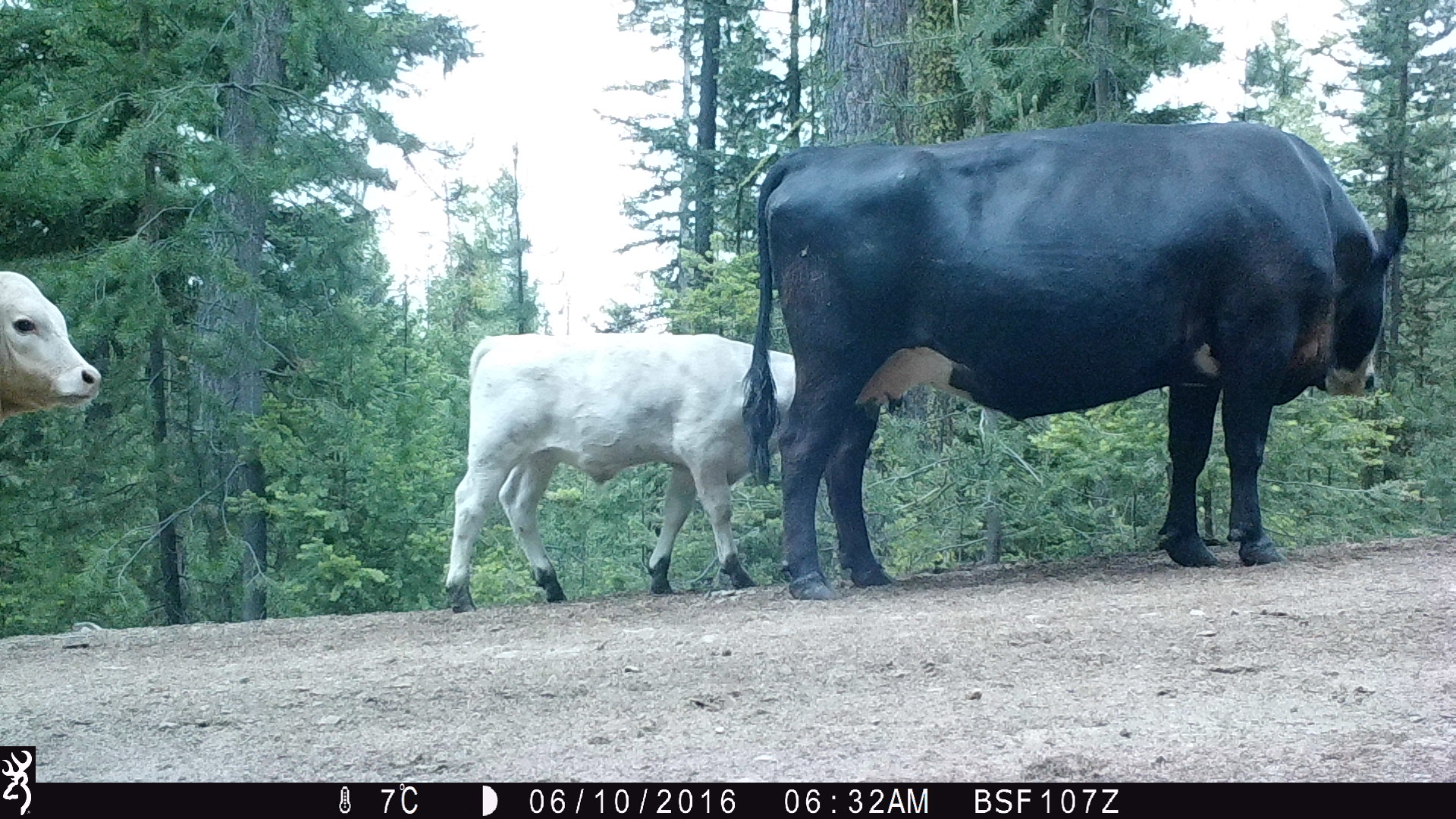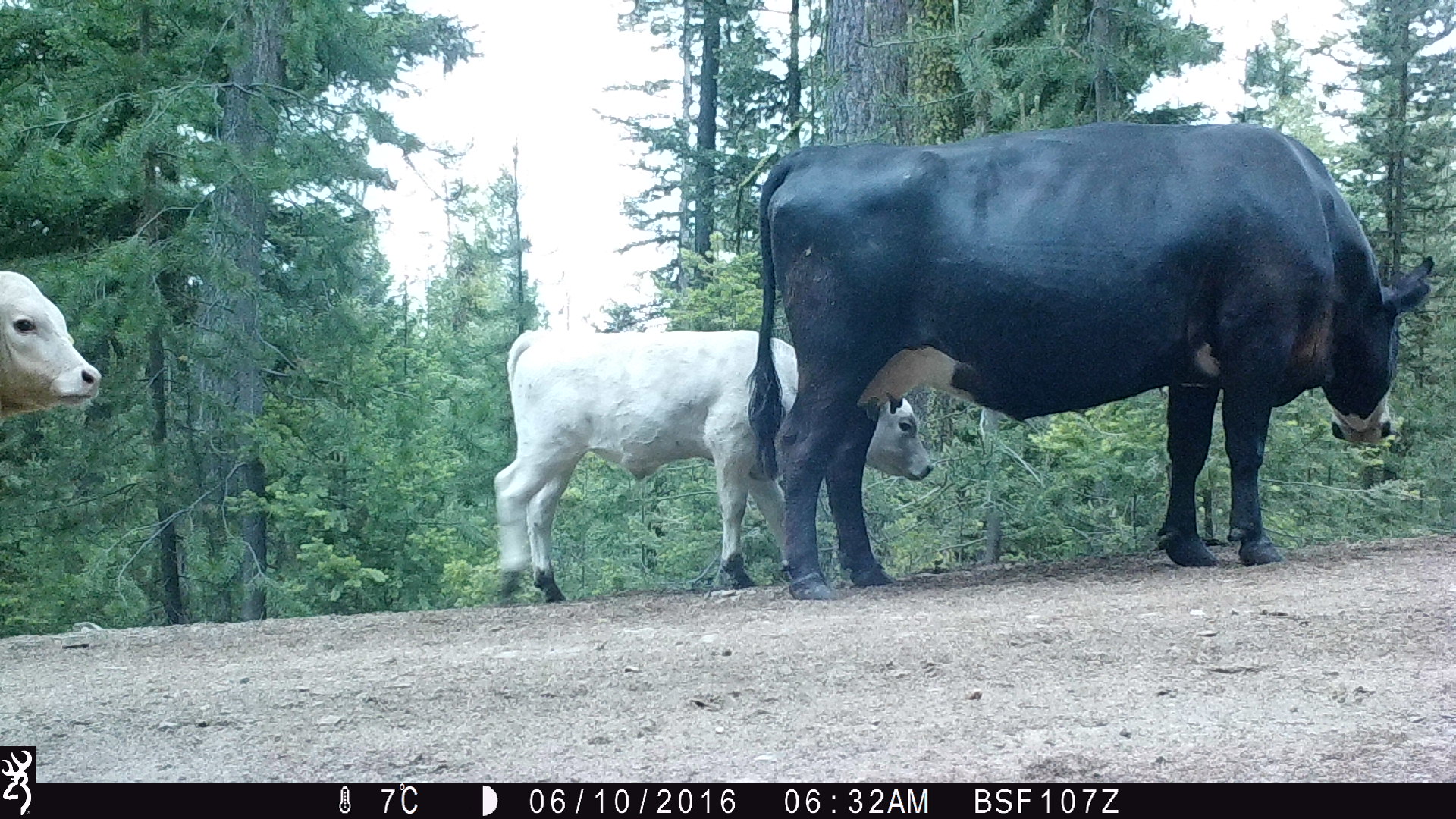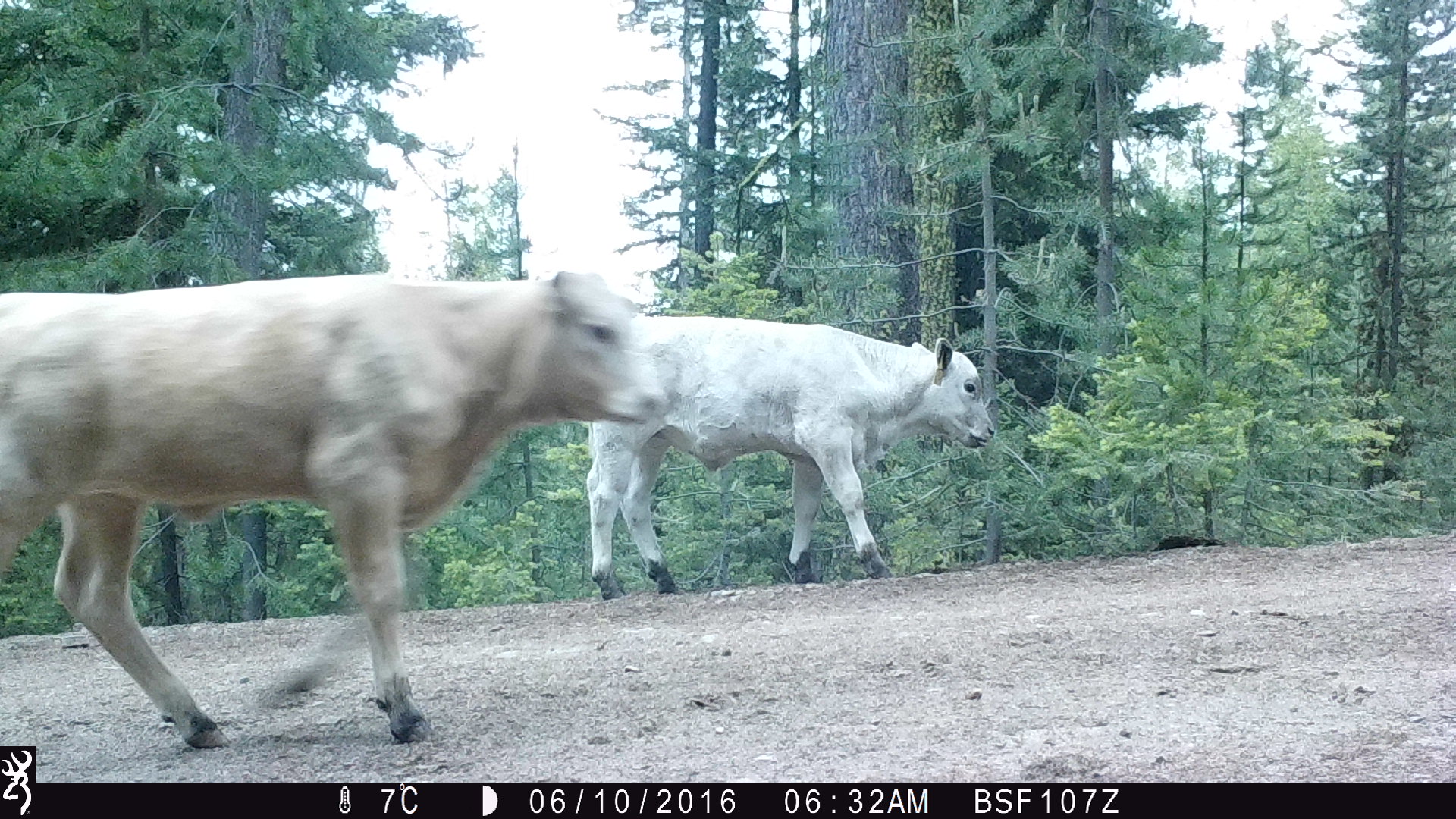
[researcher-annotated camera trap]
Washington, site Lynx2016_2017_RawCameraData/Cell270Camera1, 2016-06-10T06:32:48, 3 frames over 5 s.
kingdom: Animalia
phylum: Chordata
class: Mammalia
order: Artiodactyla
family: Bovidae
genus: Bos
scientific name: Bos taurus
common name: domestic cattle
Domestic cattle (Bos taurus). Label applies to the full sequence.